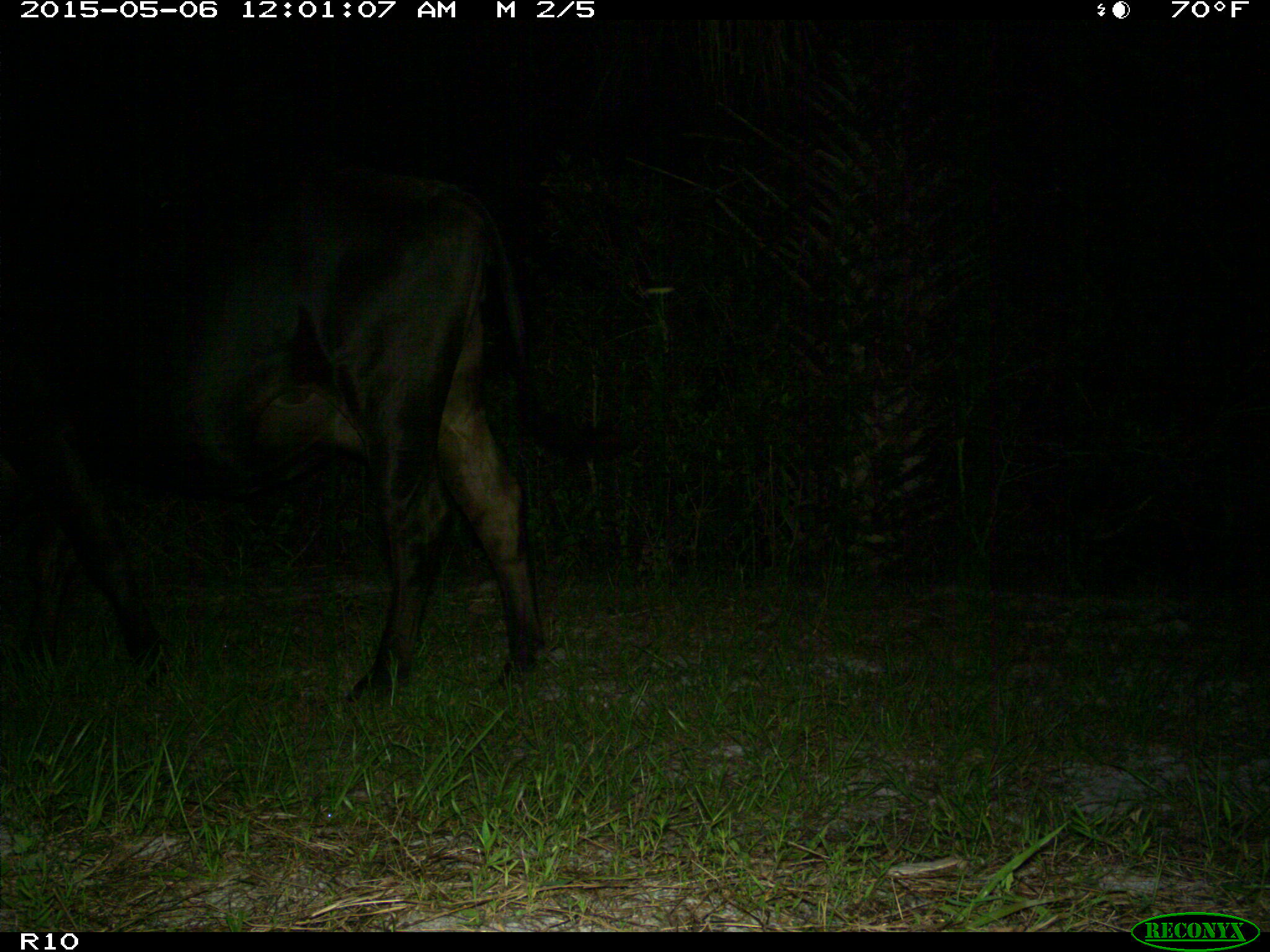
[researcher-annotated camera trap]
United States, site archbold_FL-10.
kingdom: Animalia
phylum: Chordata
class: Mammalia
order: Artiodactyla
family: Bovidae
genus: Bos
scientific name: Bos taurus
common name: domestic cow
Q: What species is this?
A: Bos taurus (domestic cow).